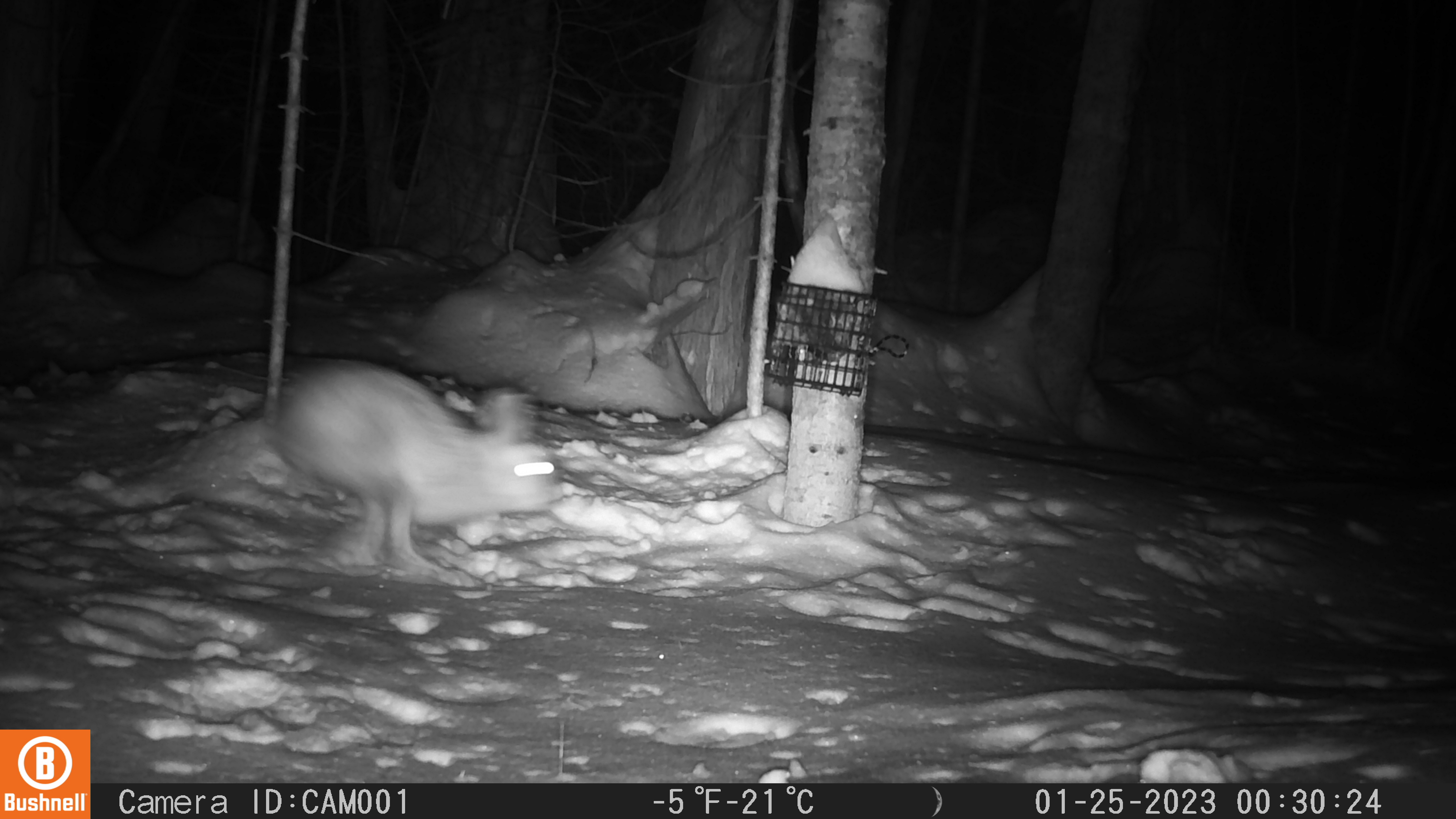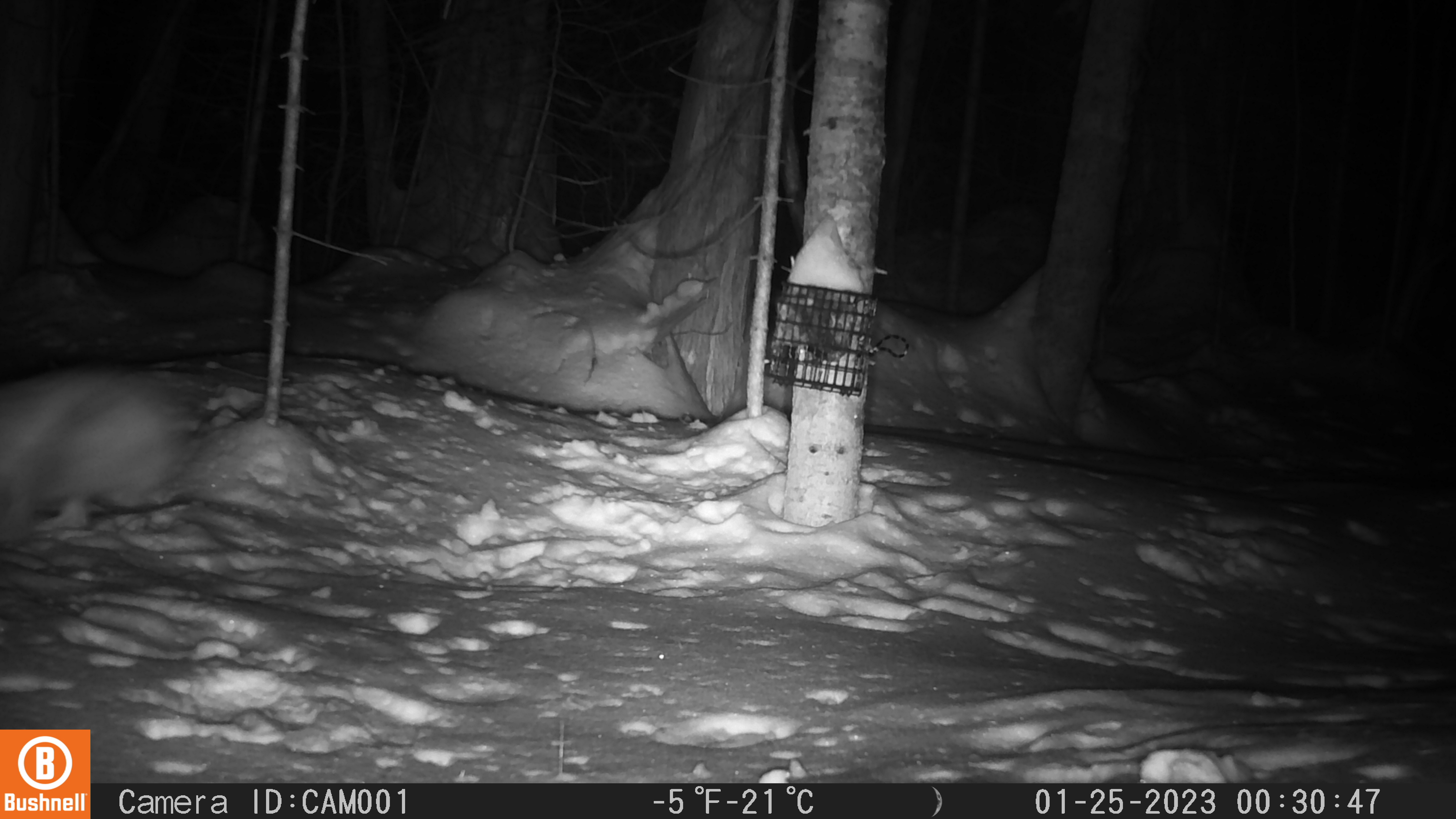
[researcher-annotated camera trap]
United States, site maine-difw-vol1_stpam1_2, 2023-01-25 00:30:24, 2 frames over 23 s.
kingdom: Animalia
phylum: Chordata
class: Mammalia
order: Lagomorpha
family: Leporidae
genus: Lepus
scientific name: Lepus americanus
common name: snowshoe hare